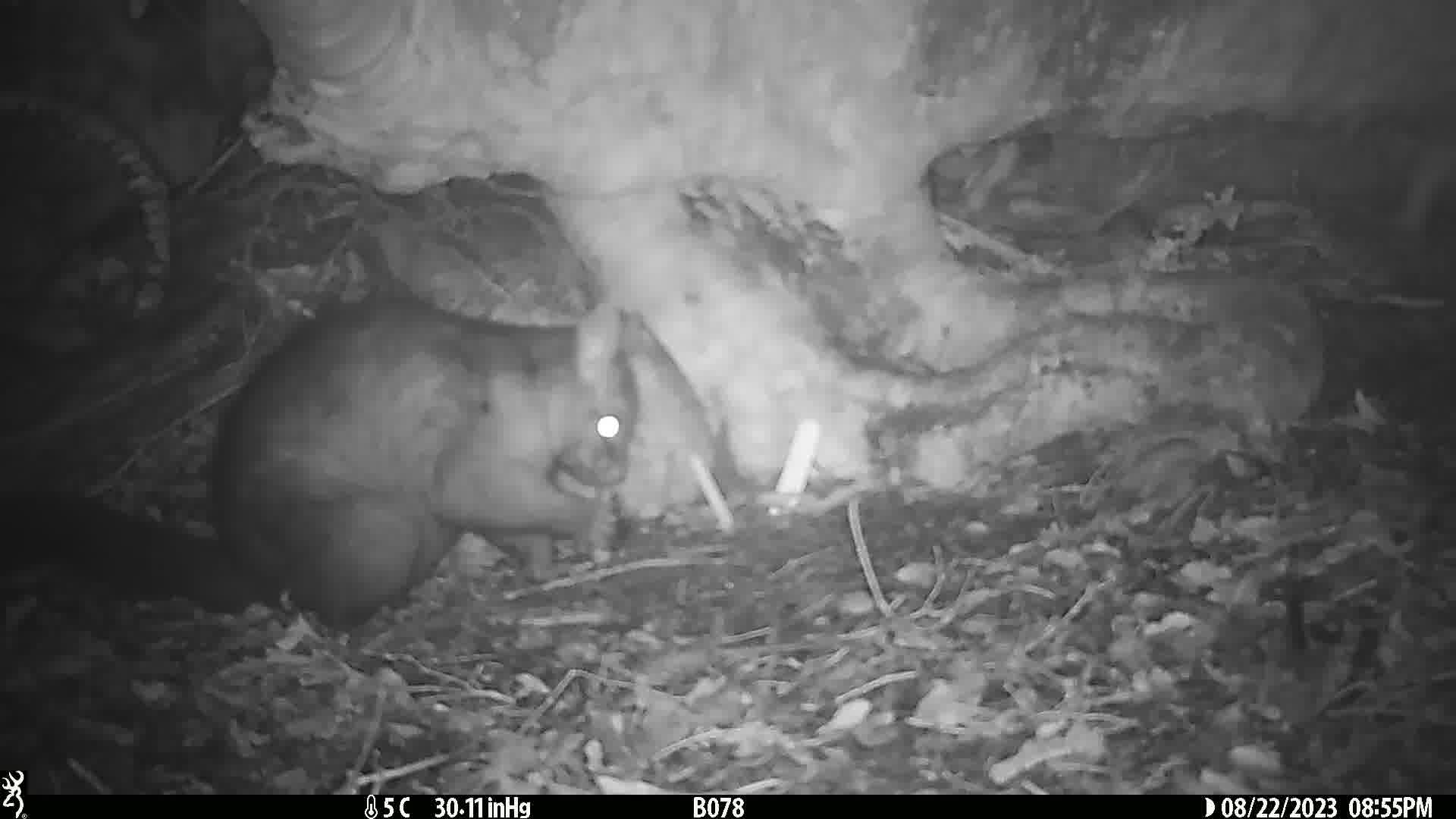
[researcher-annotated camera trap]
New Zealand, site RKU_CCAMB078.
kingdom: Animalia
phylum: Chordata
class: Mammalia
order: Diprotodontia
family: Phalangeridae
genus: Trichosurus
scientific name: Trichosurus vulpecula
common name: common brushtail possum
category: possum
Possum (common brushtail possum) (Trichosurus vulpecula).